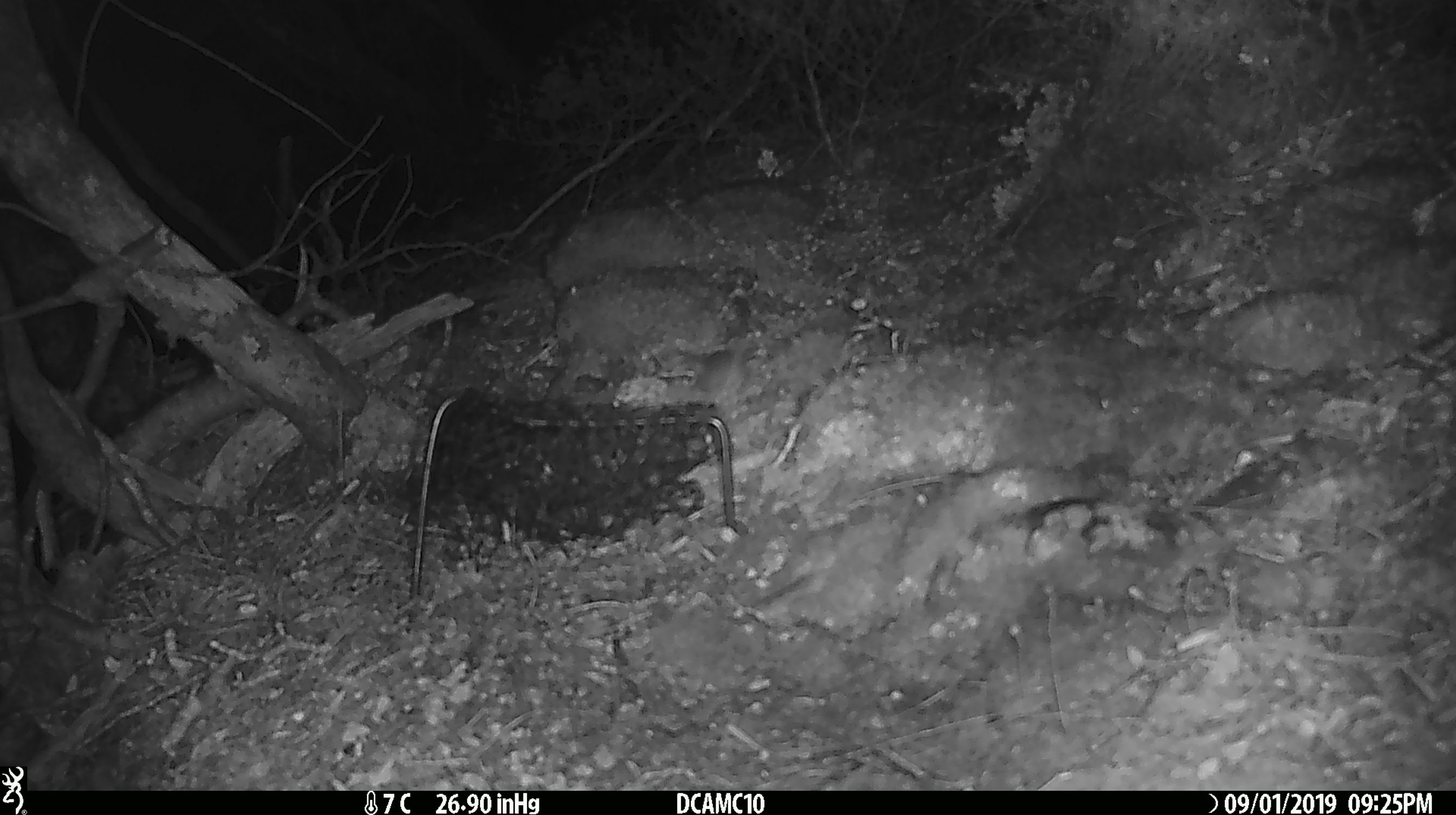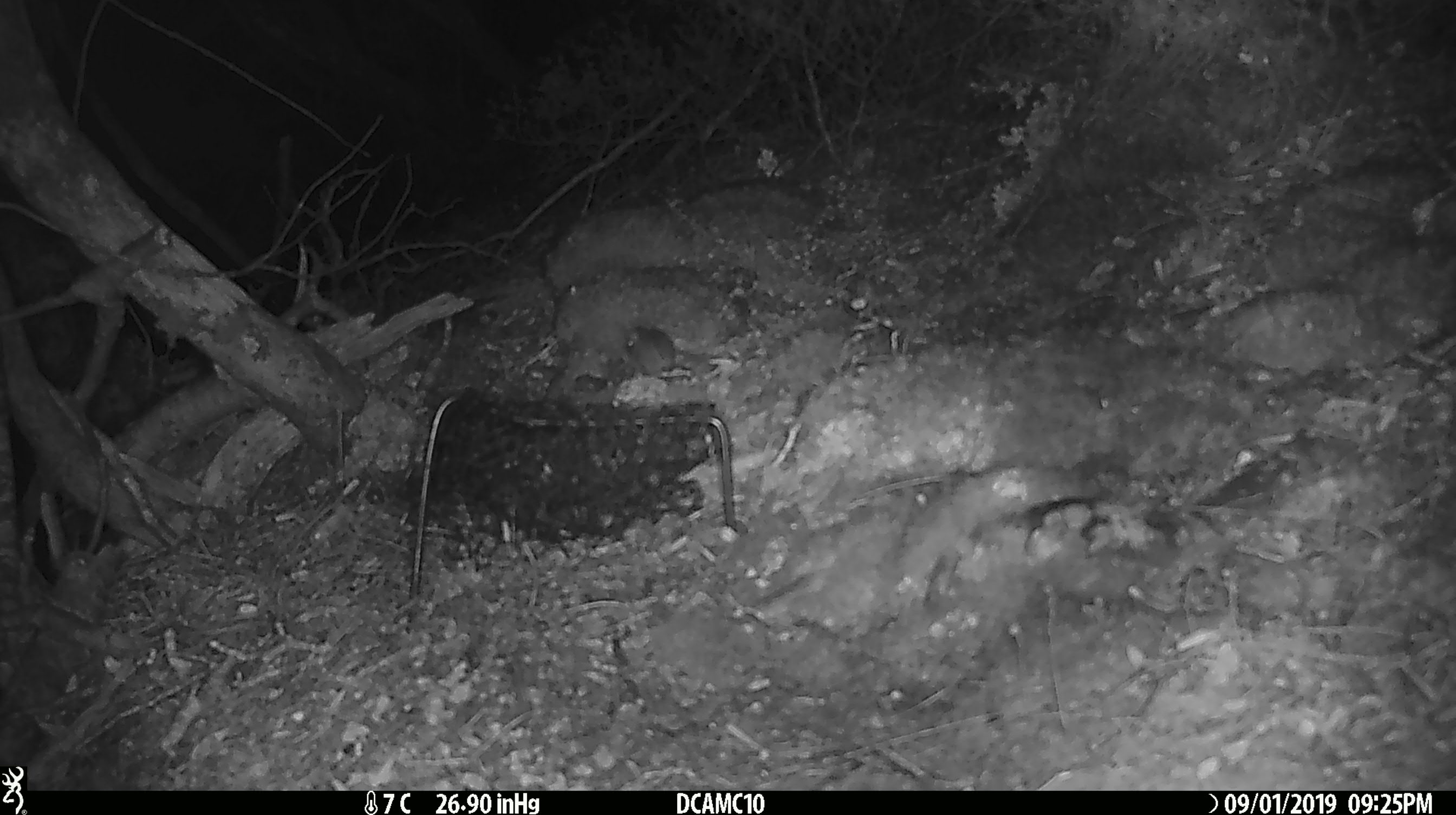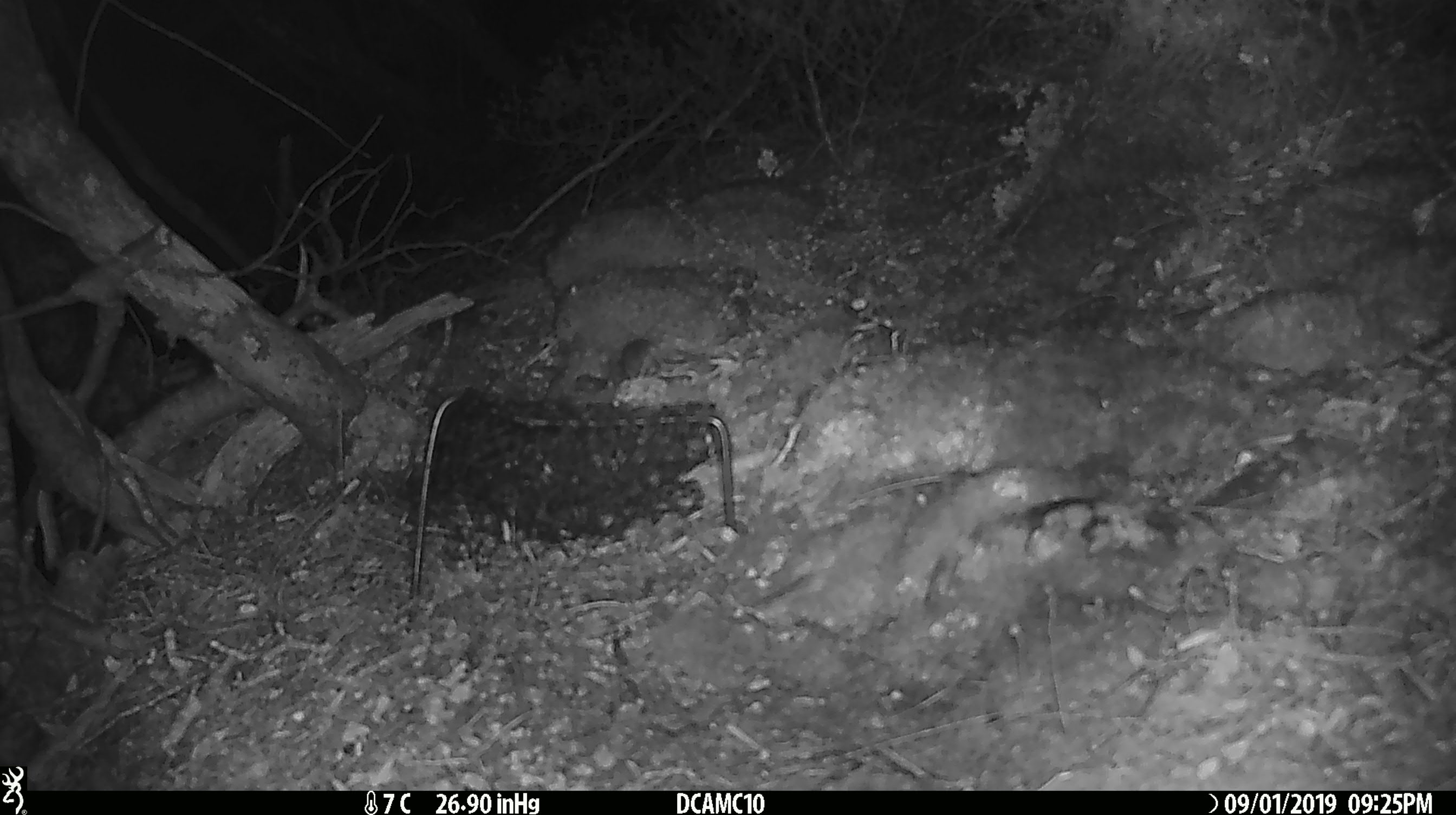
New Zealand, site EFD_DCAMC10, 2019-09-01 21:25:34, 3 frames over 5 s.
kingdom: Animalia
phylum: Chordata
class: Mammalia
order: Rodentia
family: Muridae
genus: Mus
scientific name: Mus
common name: mouse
Mouse (Mus).